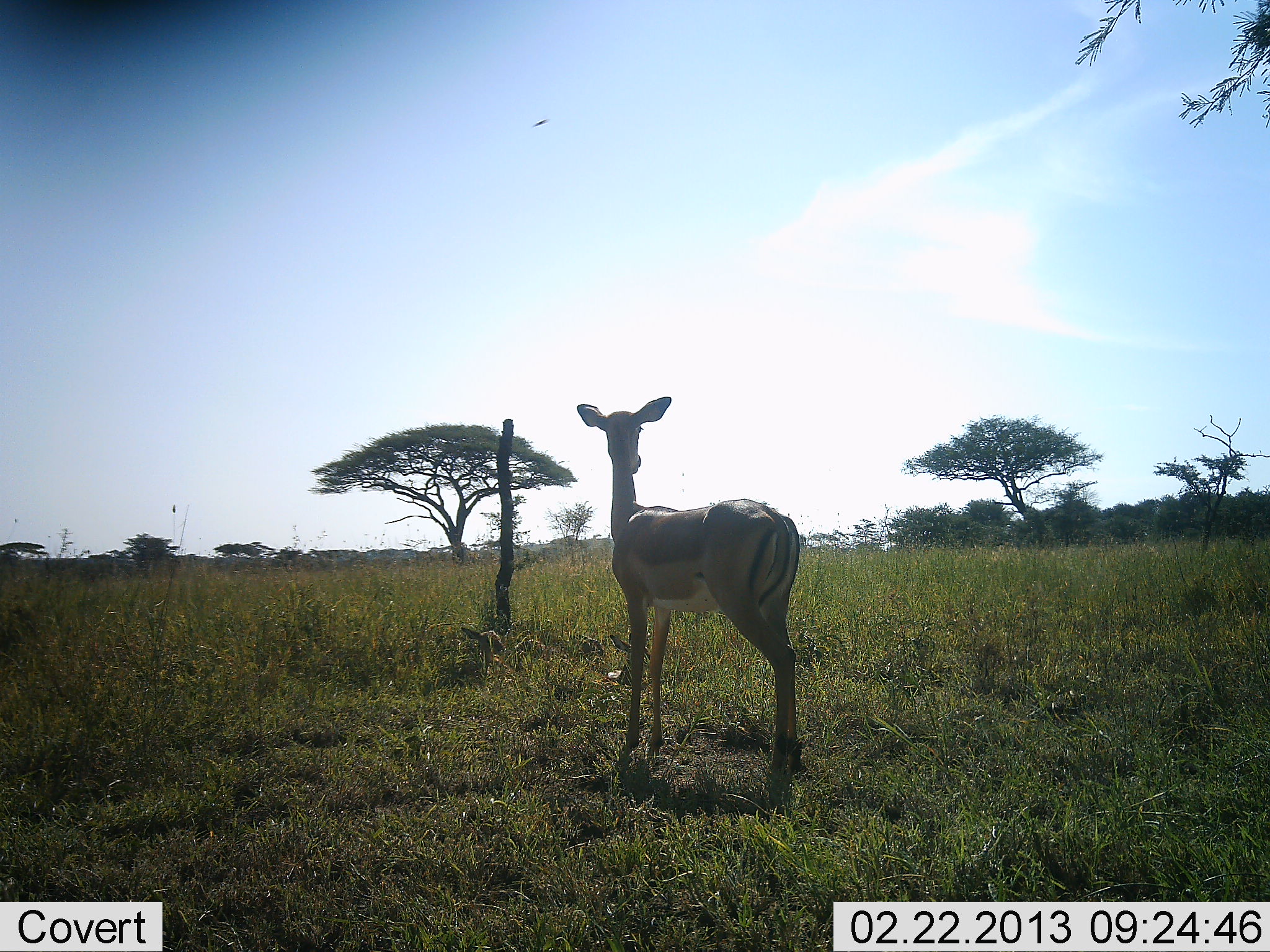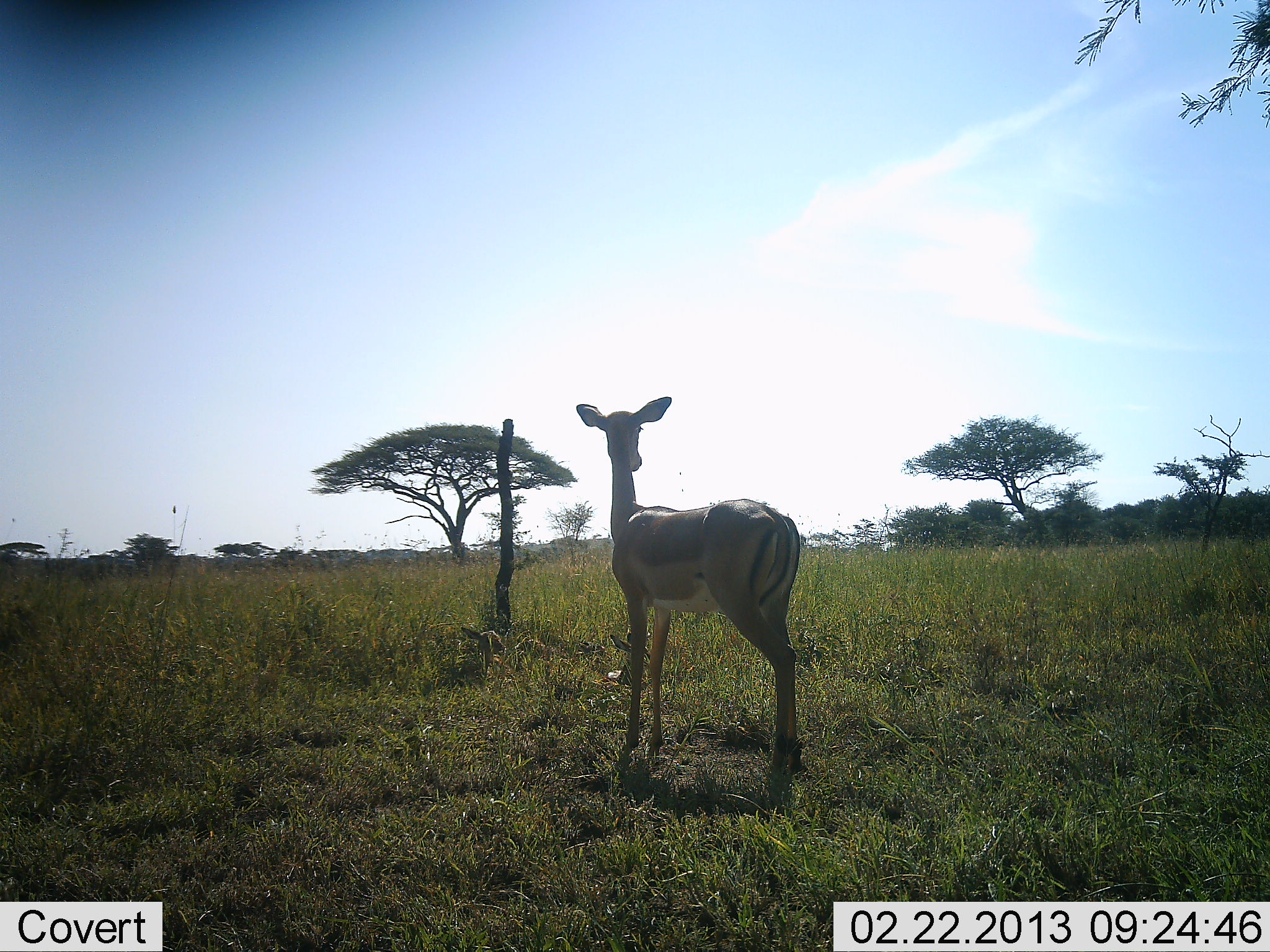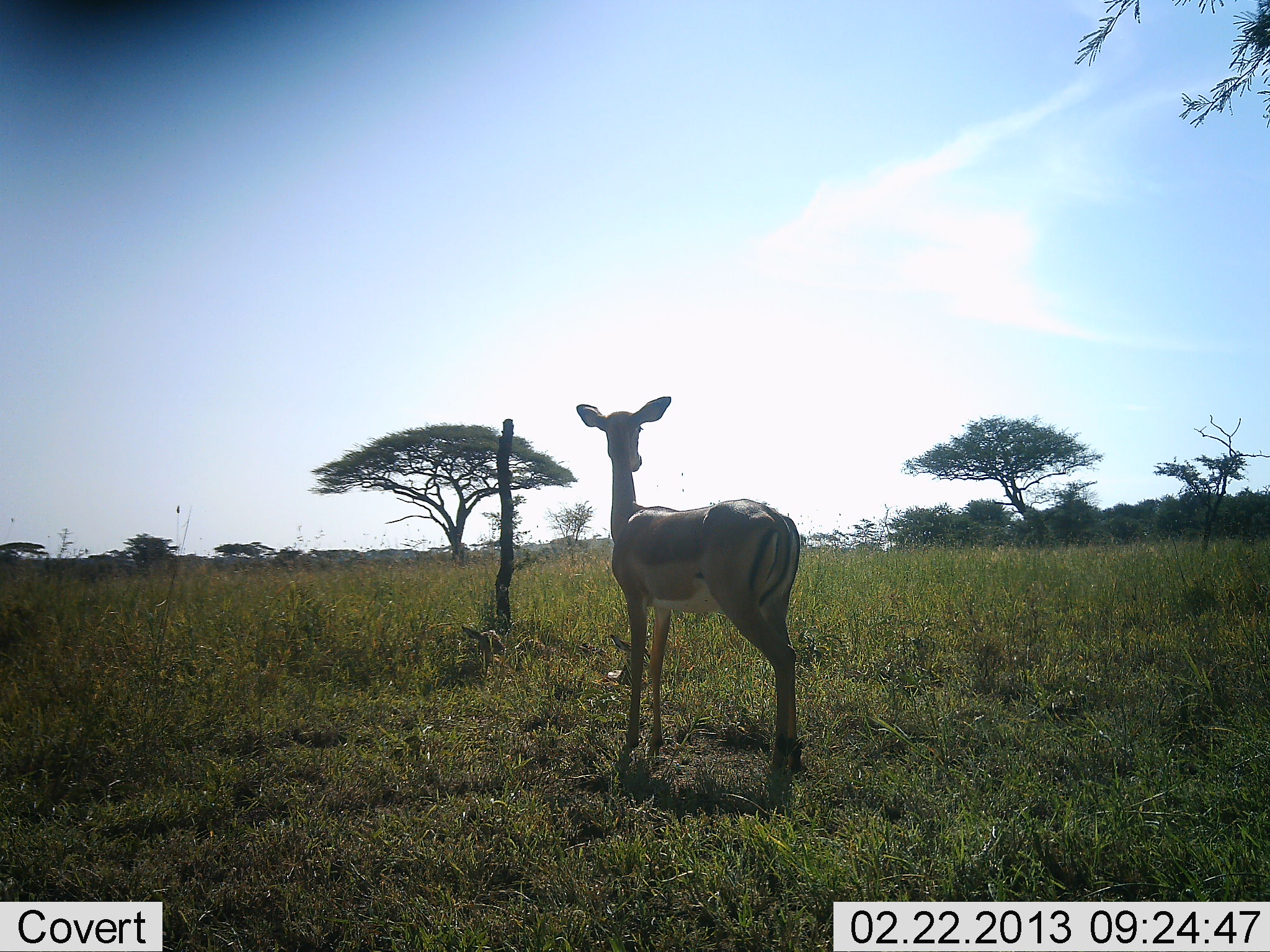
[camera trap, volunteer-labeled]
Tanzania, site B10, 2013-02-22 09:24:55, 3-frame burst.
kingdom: Animalia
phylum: Chordata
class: Mammalia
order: Artiodactyla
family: Bovidae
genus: Aepyceros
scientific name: Aepyceros melampus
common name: impala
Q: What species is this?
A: Impala (Aepyceros melampus).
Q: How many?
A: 1.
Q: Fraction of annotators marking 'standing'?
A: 100%.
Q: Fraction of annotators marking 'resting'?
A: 4%.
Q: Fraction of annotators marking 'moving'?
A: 0%.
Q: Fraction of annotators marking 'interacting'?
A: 0%.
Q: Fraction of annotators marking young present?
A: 4%.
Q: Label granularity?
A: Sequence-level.